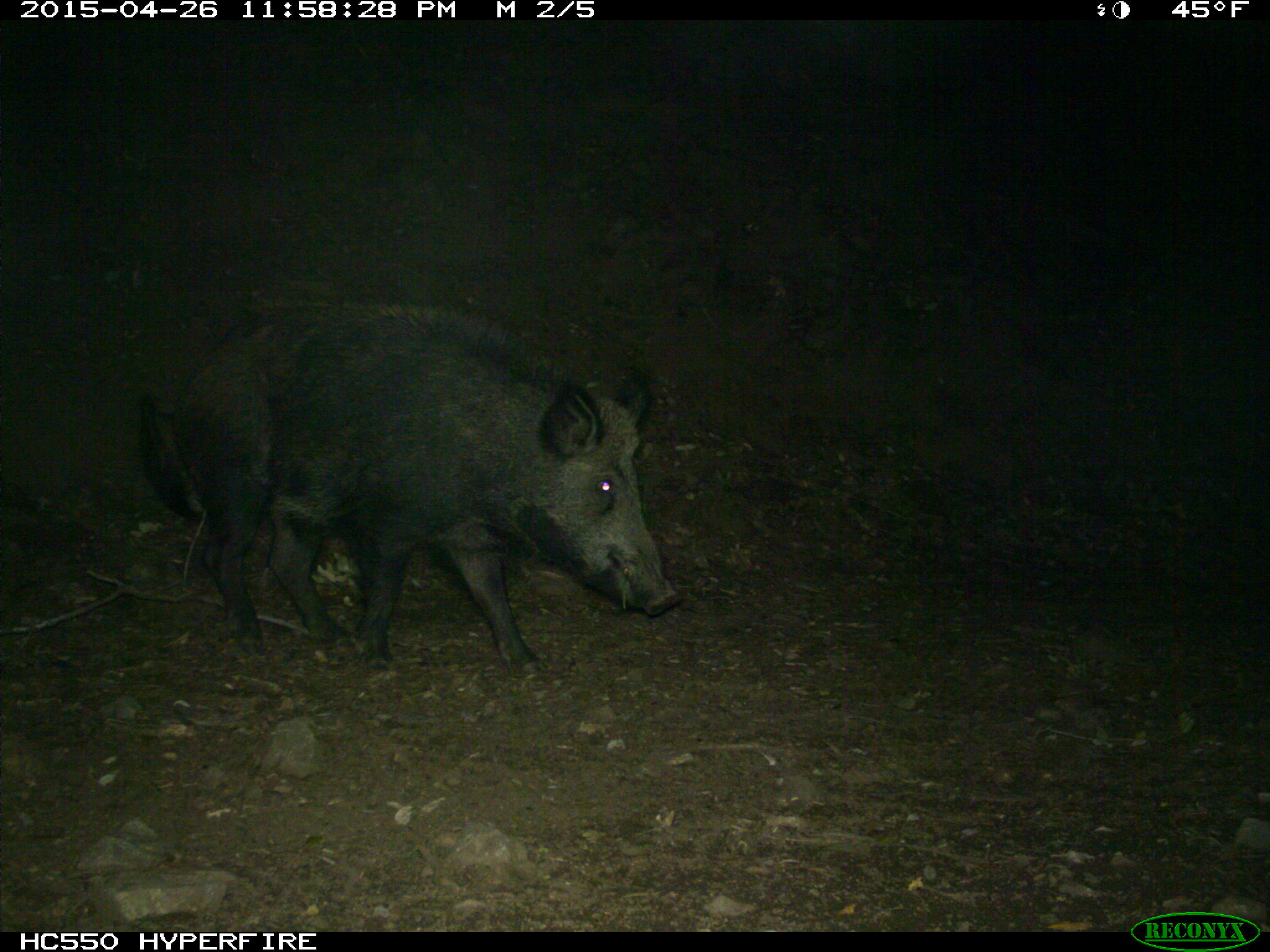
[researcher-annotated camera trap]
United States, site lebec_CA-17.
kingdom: Animalia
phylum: Chordata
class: Mammalia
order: Artiodactyla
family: Suidae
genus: Sus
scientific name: Sus scrofa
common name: wild boar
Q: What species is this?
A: Sus scrofa (wild boar).